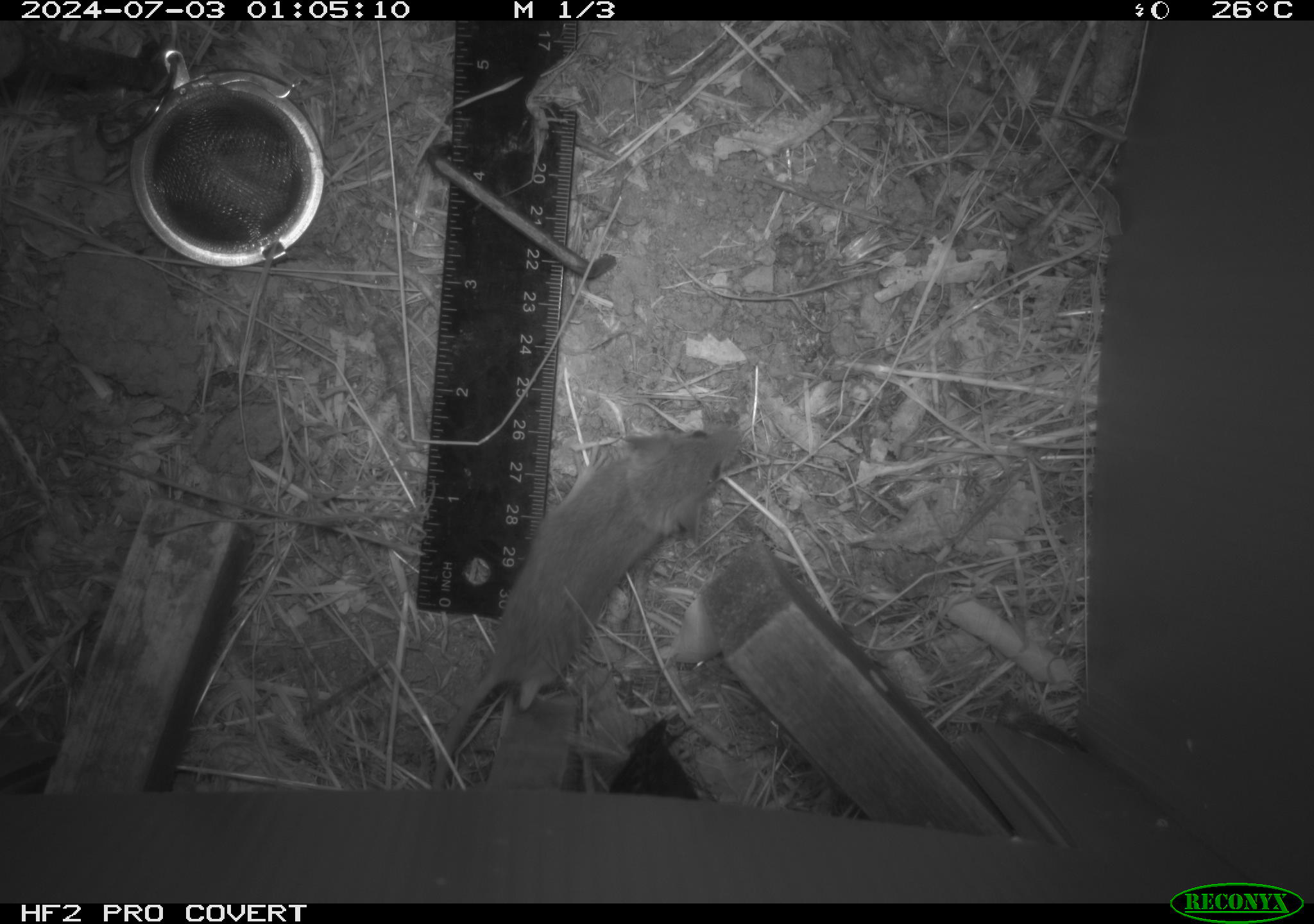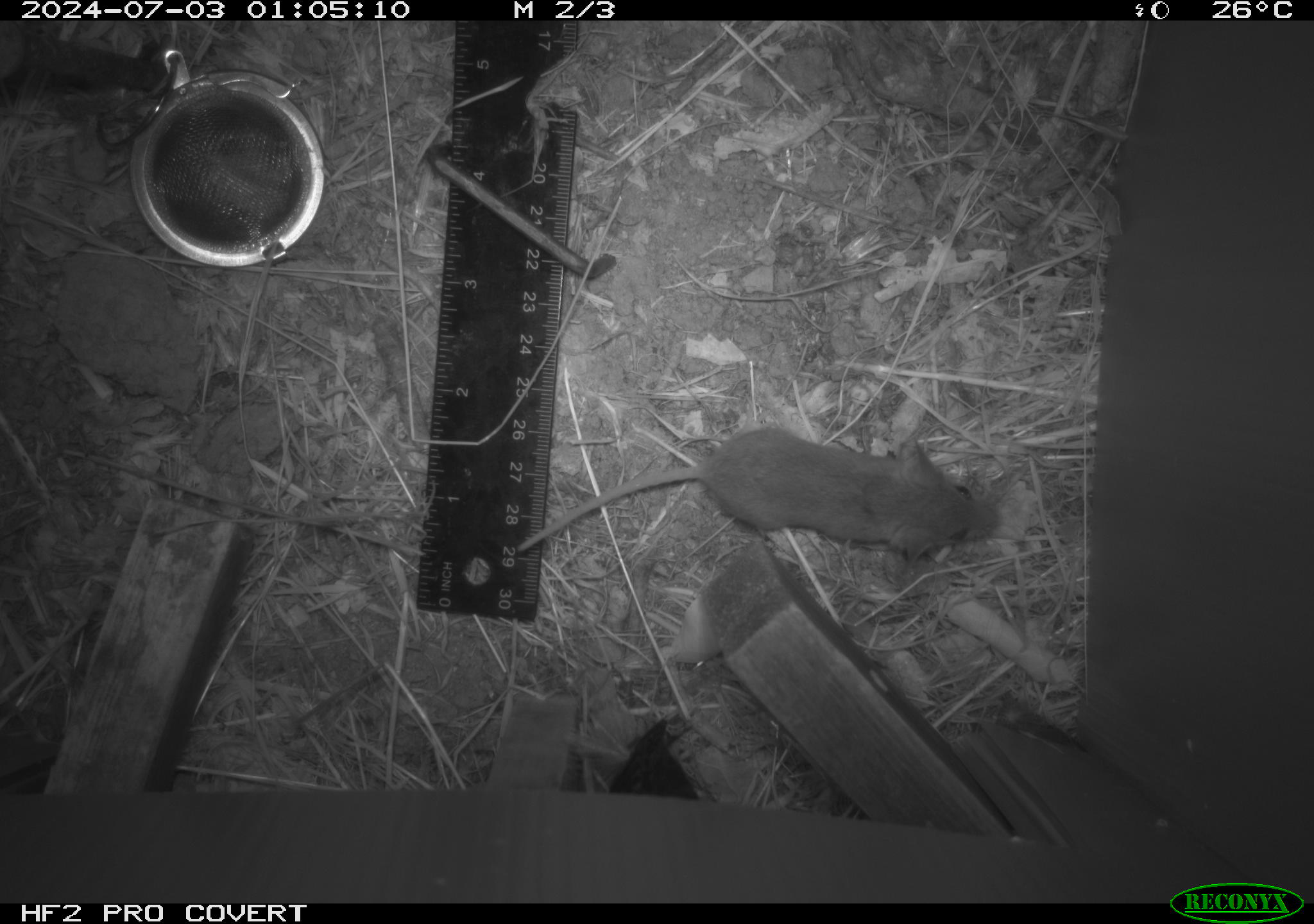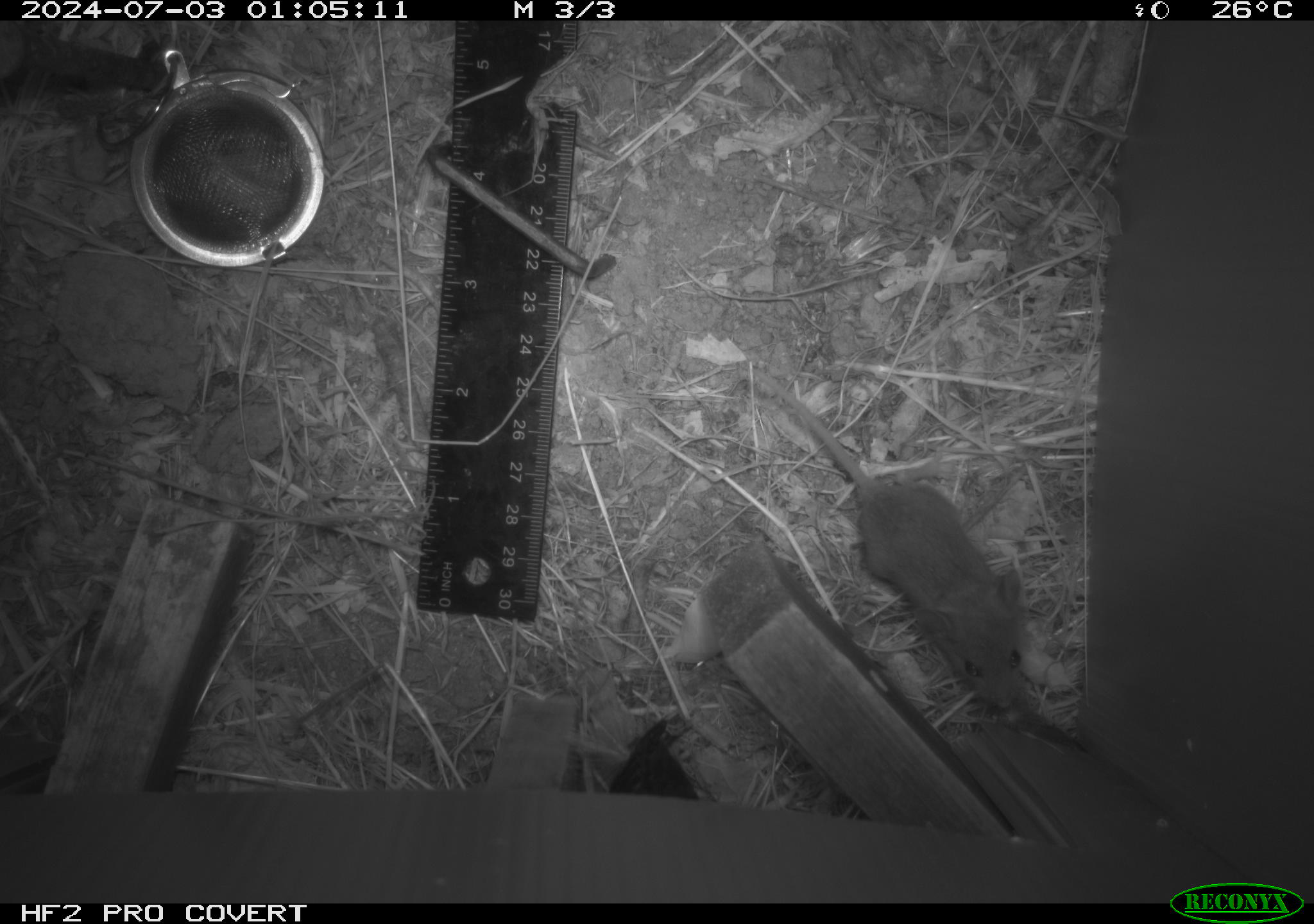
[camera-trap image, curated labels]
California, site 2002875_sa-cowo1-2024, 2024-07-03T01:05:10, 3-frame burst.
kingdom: Animalia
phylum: Chordata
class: Mammalia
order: Rodentia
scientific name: Rodentia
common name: mouse species